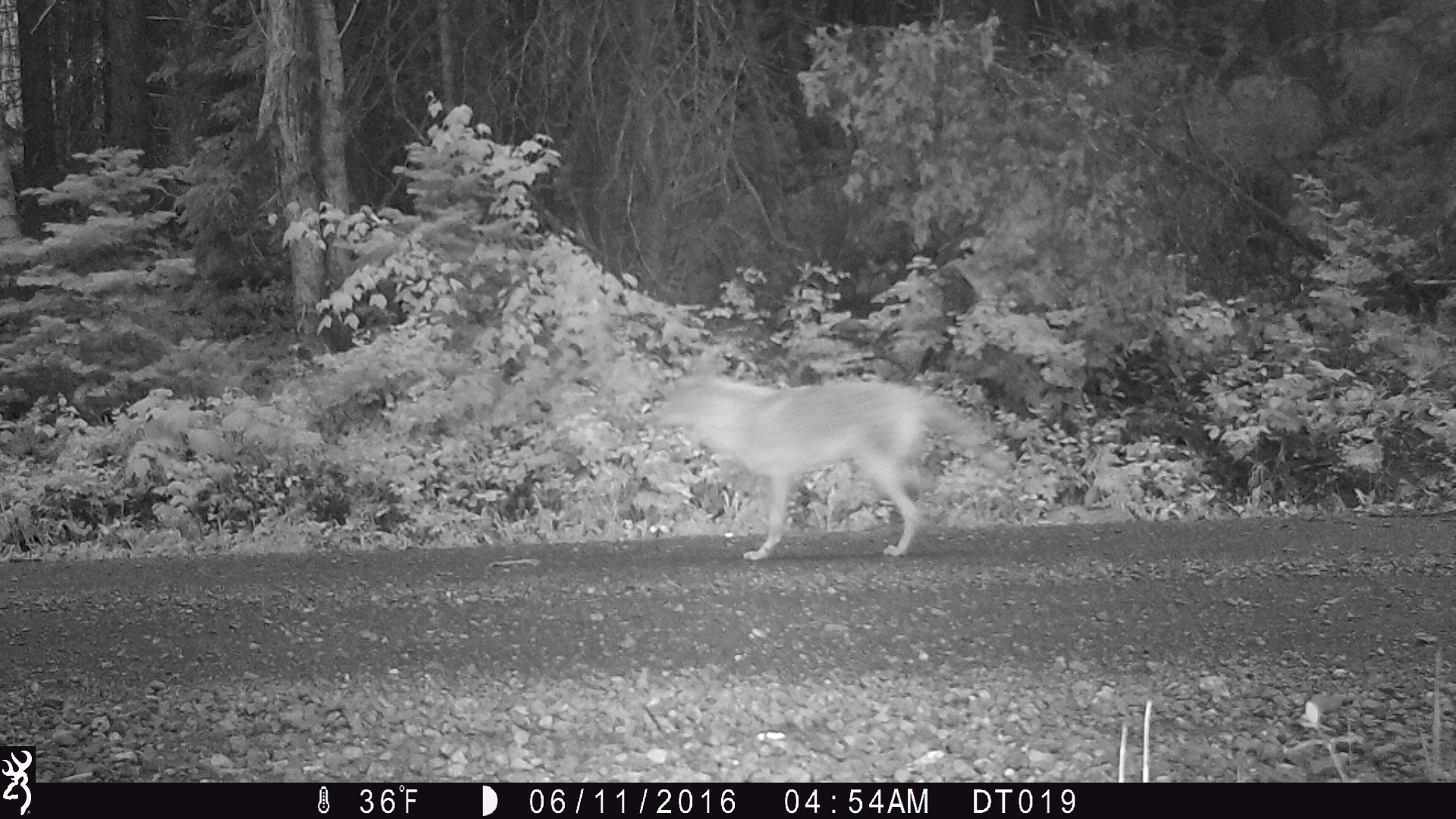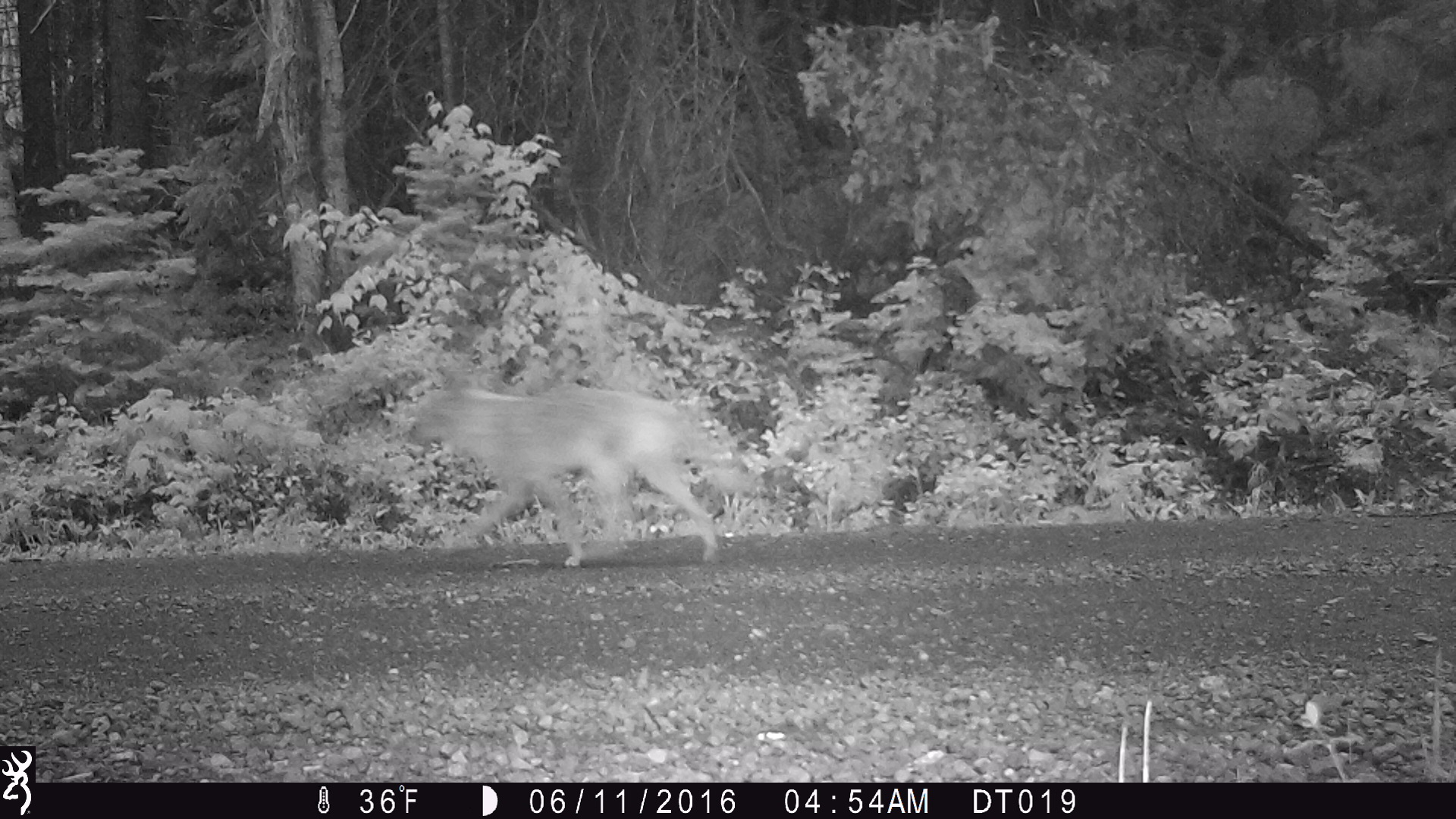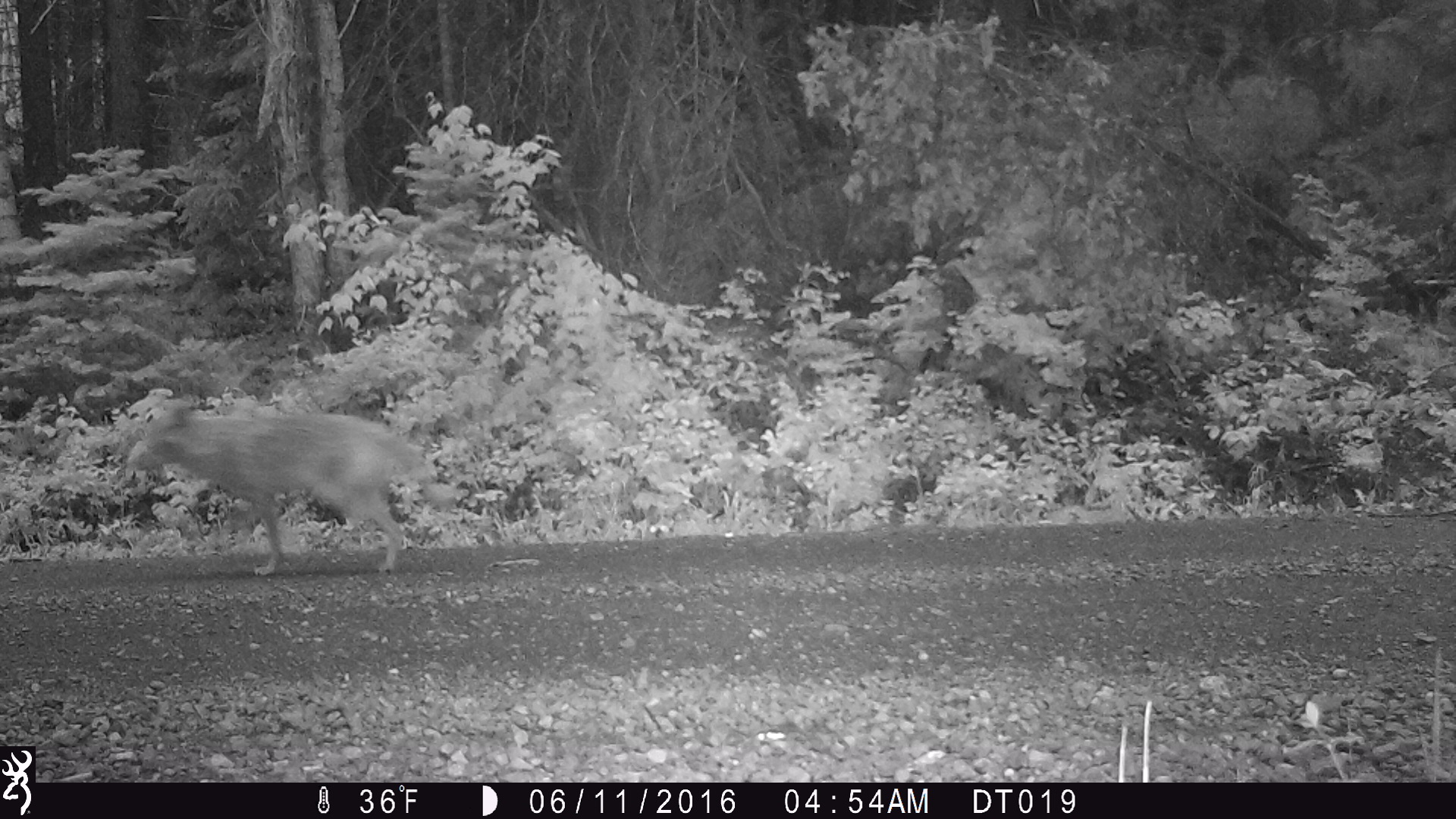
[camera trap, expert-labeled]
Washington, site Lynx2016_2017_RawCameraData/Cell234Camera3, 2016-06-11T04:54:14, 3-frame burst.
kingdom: Animalia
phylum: Chordata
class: Mammalia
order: Carnivora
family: Canidae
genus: Canis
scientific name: Canis latrans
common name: coyote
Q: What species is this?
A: Canis latrans (coyote).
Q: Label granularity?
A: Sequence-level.